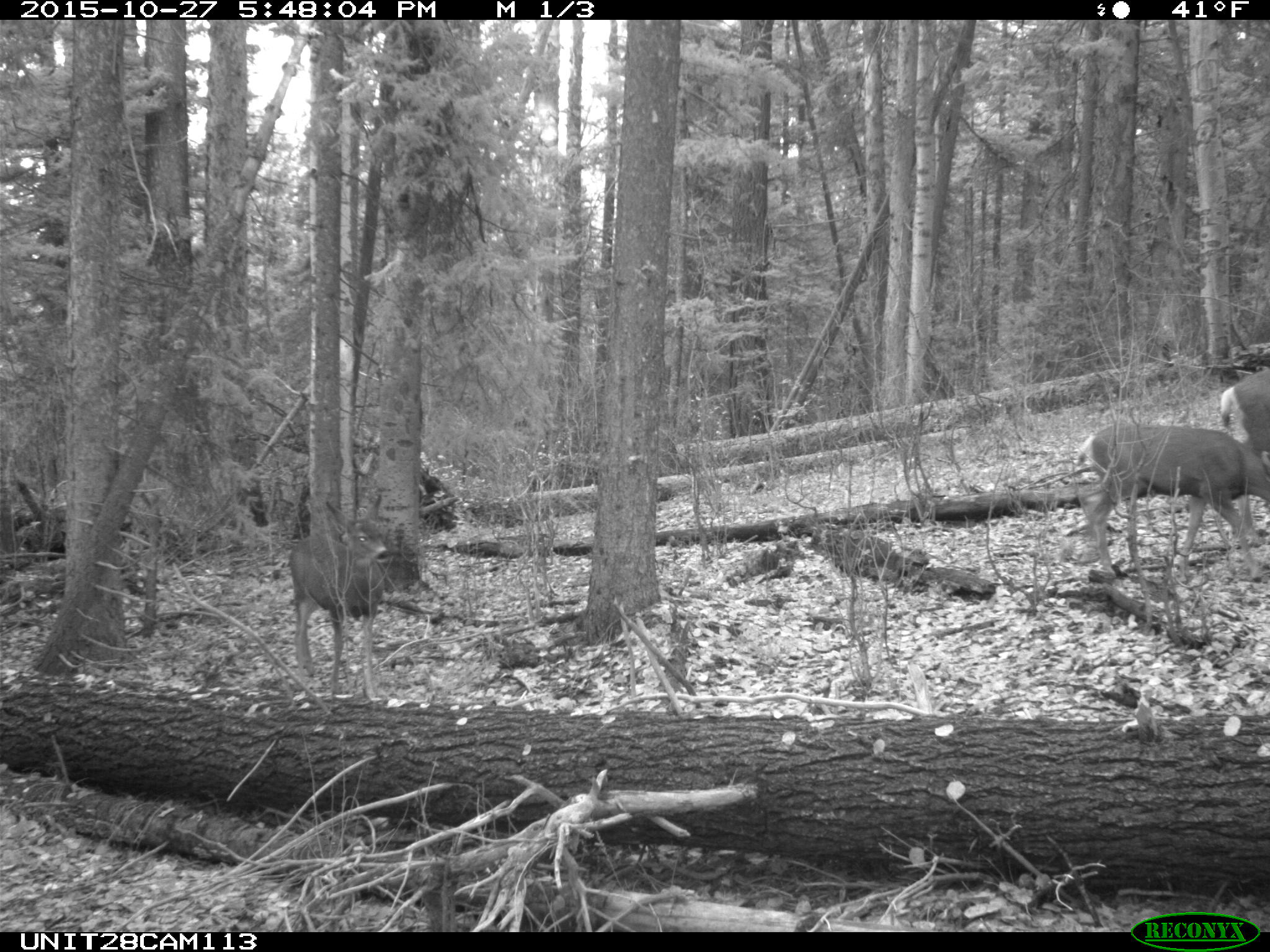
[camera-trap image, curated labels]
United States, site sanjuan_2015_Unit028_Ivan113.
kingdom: Animalia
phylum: Chordata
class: Mammalia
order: Artiodactyla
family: Cervidae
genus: Odocoileus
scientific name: Odocoileus hemionus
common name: mule deer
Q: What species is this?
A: Odocoileus hemionus (mule deer).